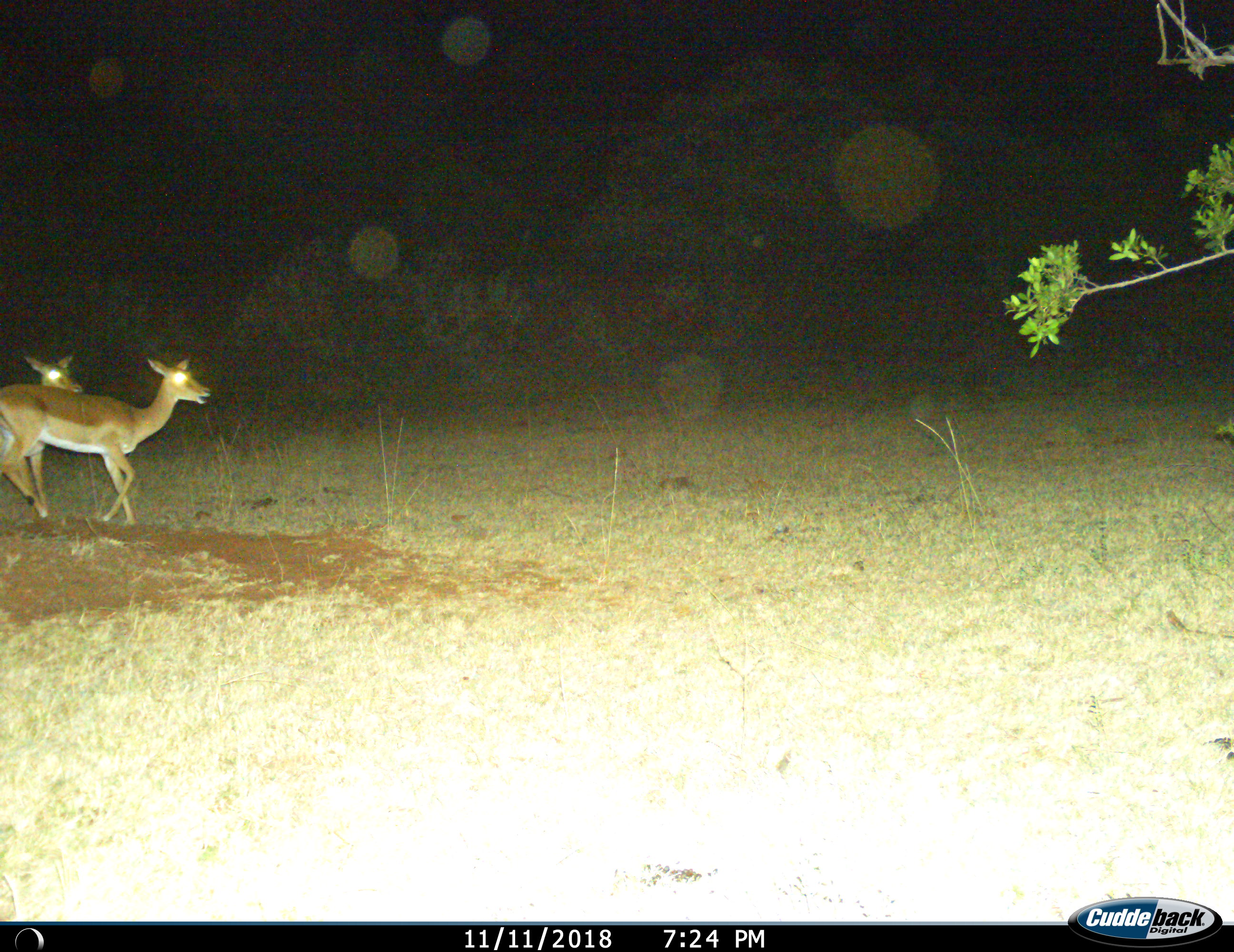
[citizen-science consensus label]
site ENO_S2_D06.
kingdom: Animalia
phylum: Chordata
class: Mammalia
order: Artiodactyla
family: Bovidae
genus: Aepyceros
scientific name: Aepyceros melampus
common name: impala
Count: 2.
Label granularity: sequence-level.